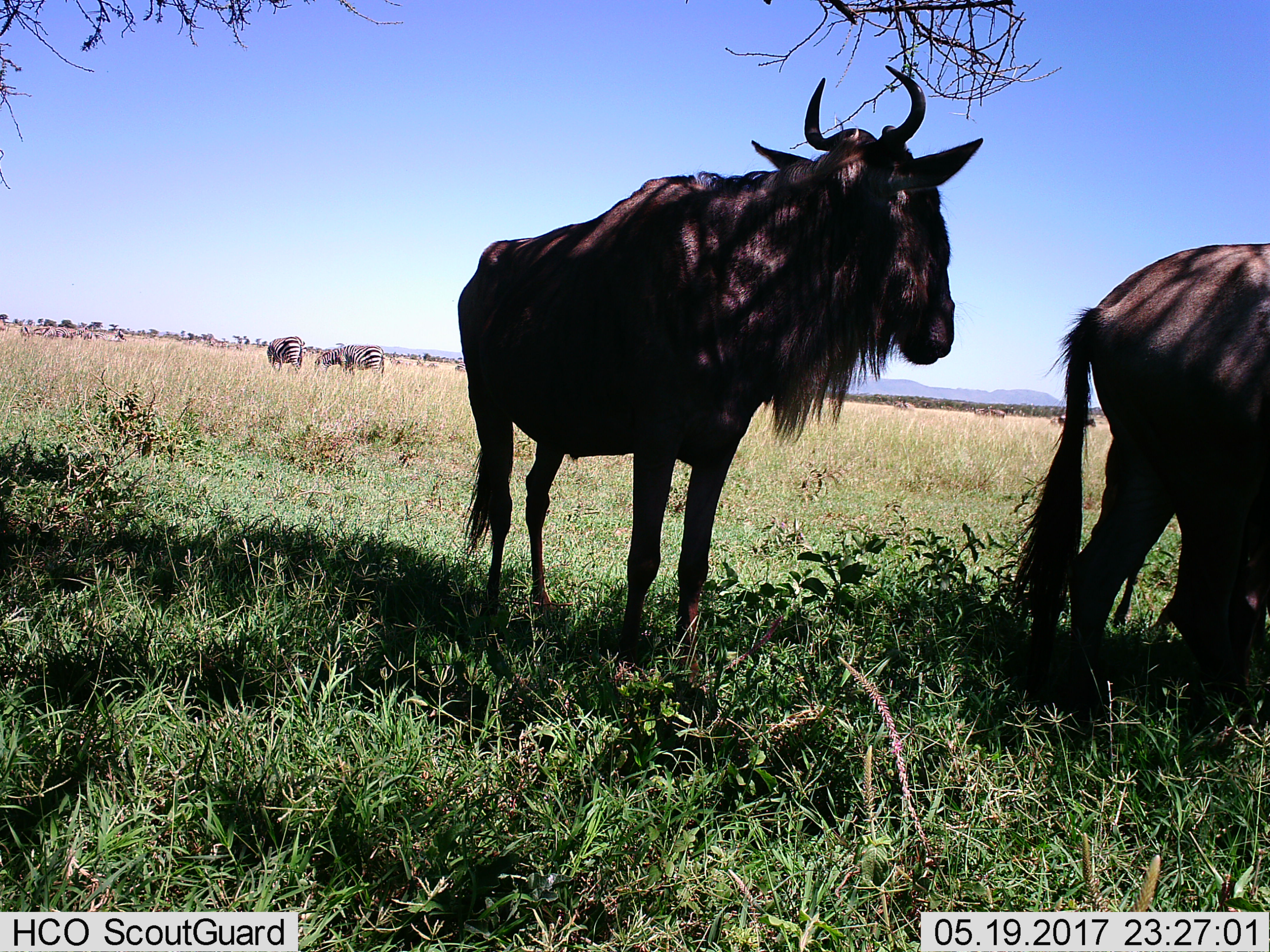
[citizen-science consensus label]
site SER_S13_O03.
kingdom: Animalia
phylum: Chordata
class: Mammalia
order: Artiodactyla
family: Bovidae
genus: Connochaetes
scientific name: Connochaetes taurinus taurinus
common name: blue wildebeest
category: wildebeestblue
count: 2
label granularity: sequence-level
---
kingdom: Animalia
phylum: Chordata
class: Mammalia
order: Perissodactyla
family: Equidae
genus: Equus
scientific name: Equus quagga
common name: plains zebra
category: zebraplains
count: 11-50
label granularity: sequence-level